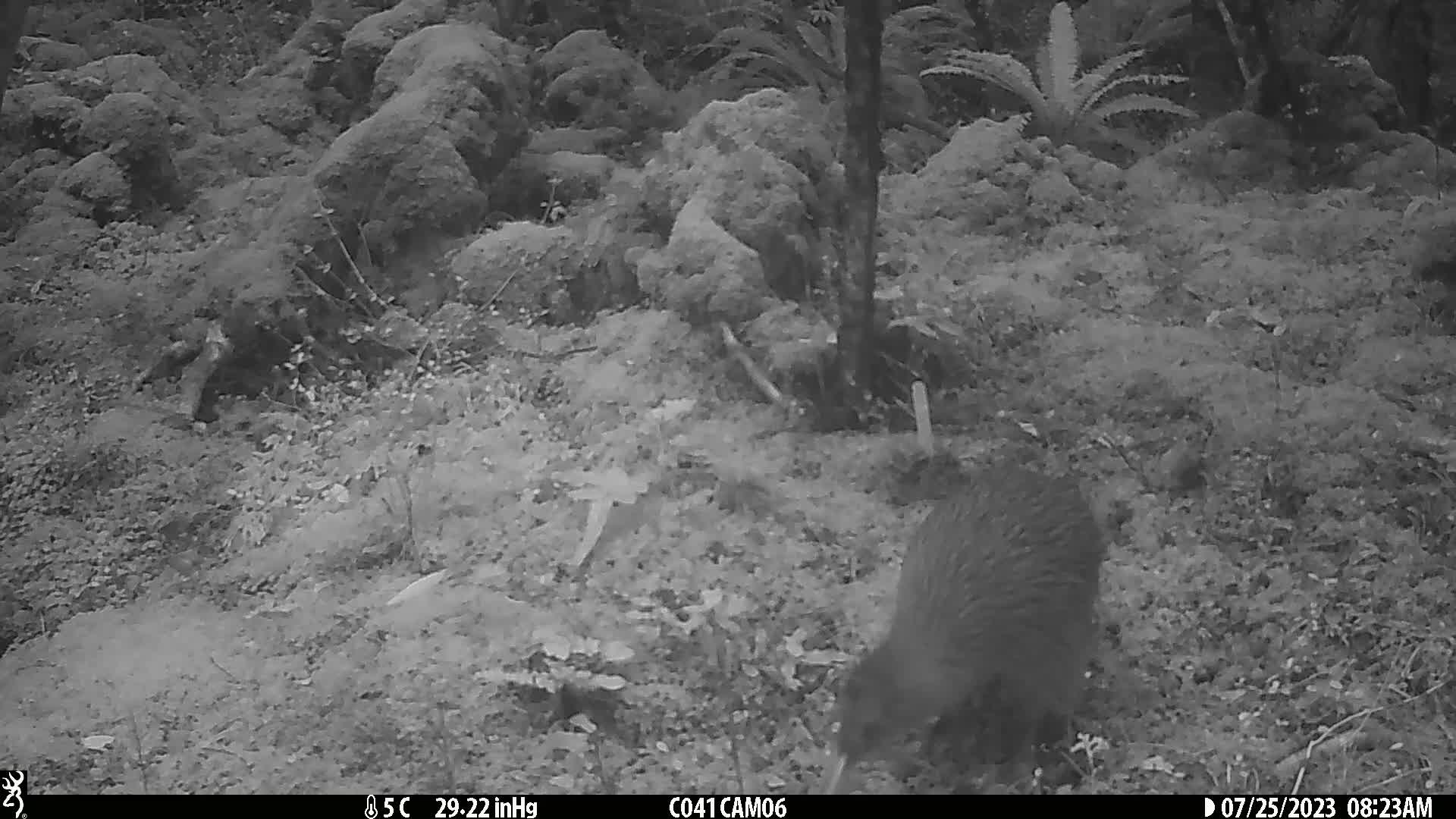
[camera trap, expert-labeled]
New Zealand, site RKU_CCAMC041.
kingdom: Animalia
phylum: Chordata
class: Aves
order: Apterygiformes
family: Apterygidae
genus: Apteryx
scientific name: Apteryx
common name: kiwi